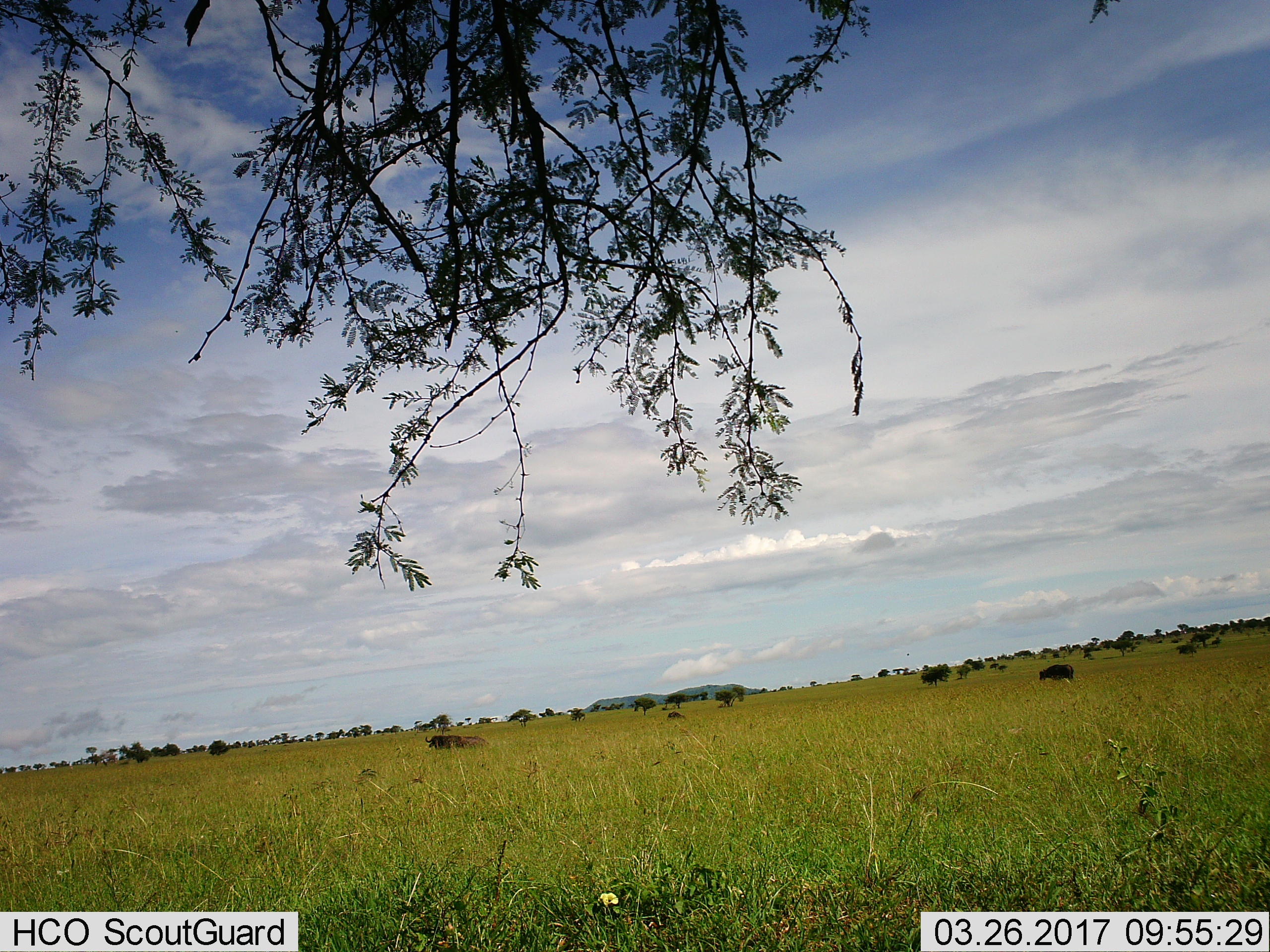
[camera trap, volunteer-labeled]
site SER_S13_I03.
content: unidentified animal